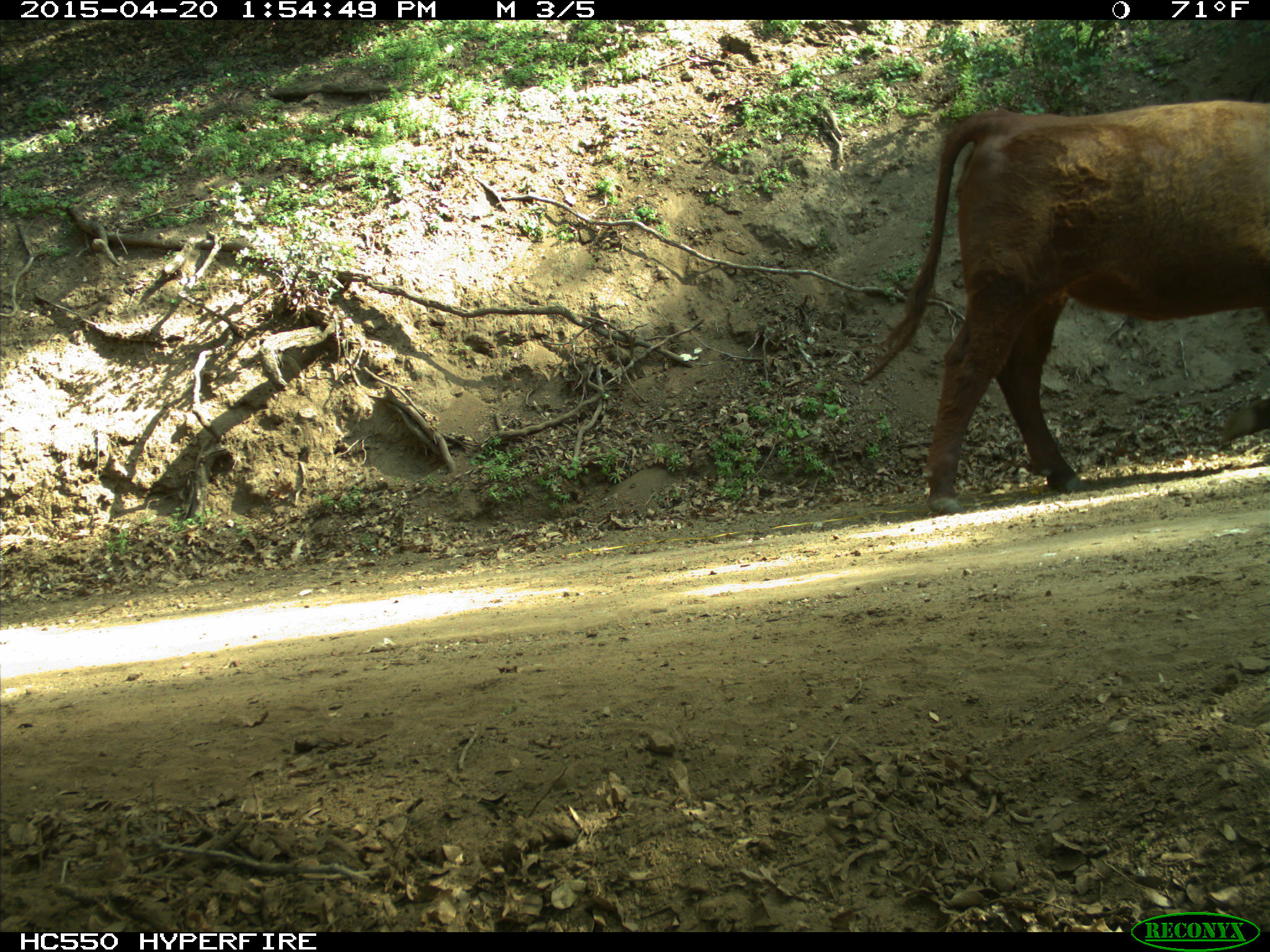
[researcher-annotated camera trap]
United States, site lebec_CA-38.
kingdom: Animalia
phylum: Chordata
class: Mammalia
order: Artiodactyla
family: Bovidae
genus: Bos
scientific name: Bos taurus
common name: domestic cow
Bos taurus (domestic cow).